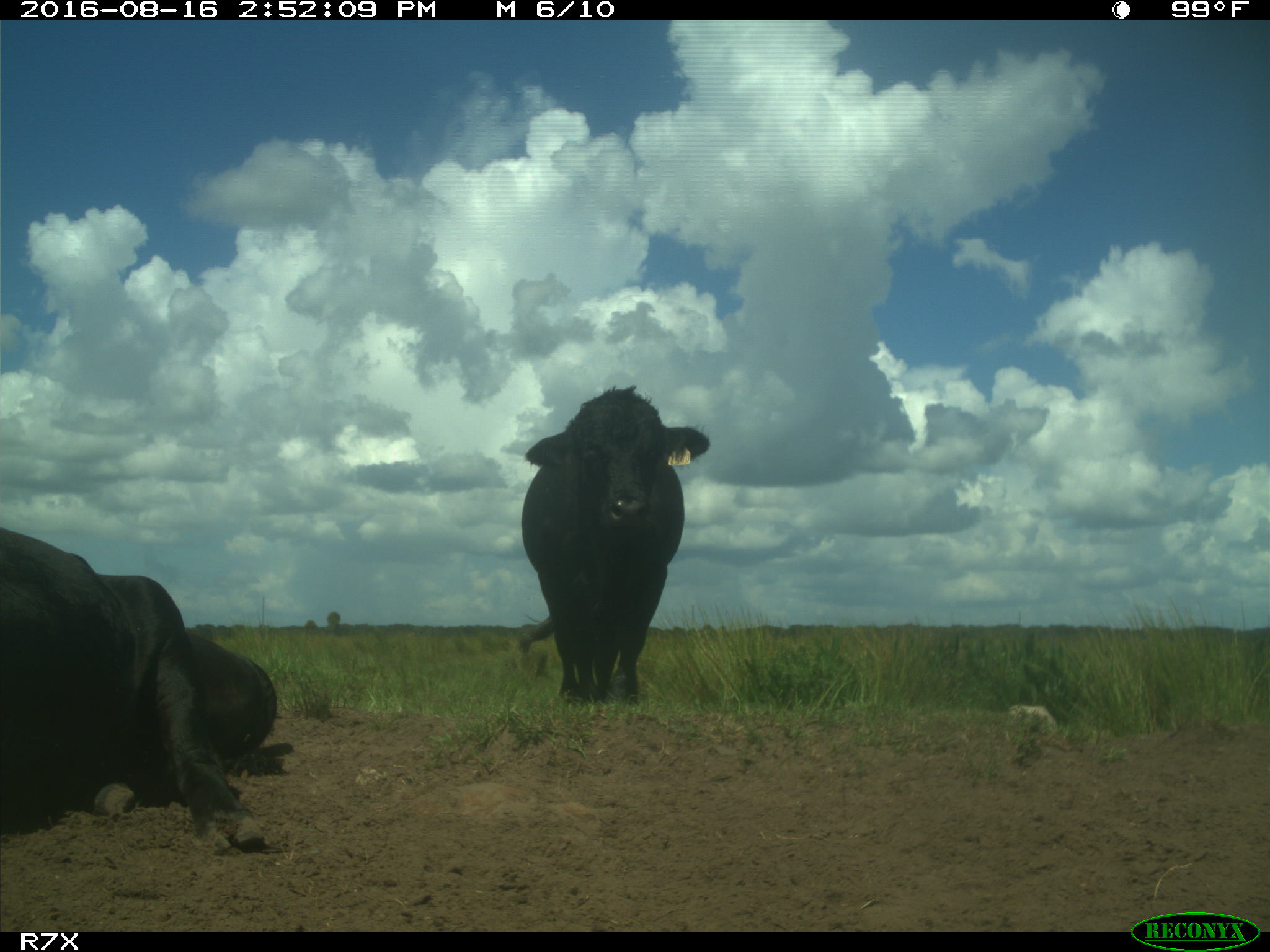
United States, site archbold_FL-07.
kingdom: Animalia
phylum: Chordata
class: Mammalia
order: Artiodactyla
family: Bovidae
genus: Bos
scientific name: Bos taurus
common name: domestic cow